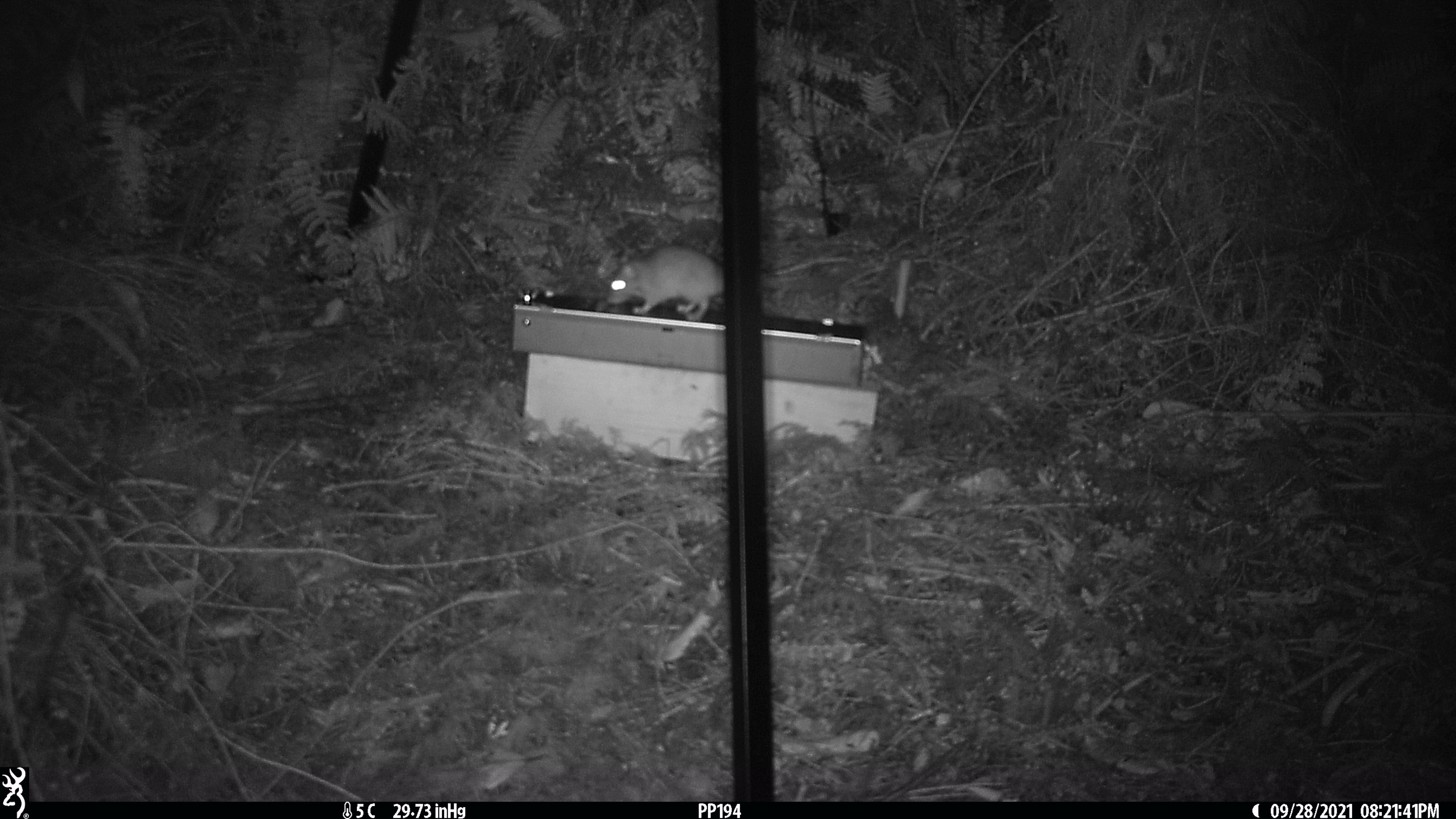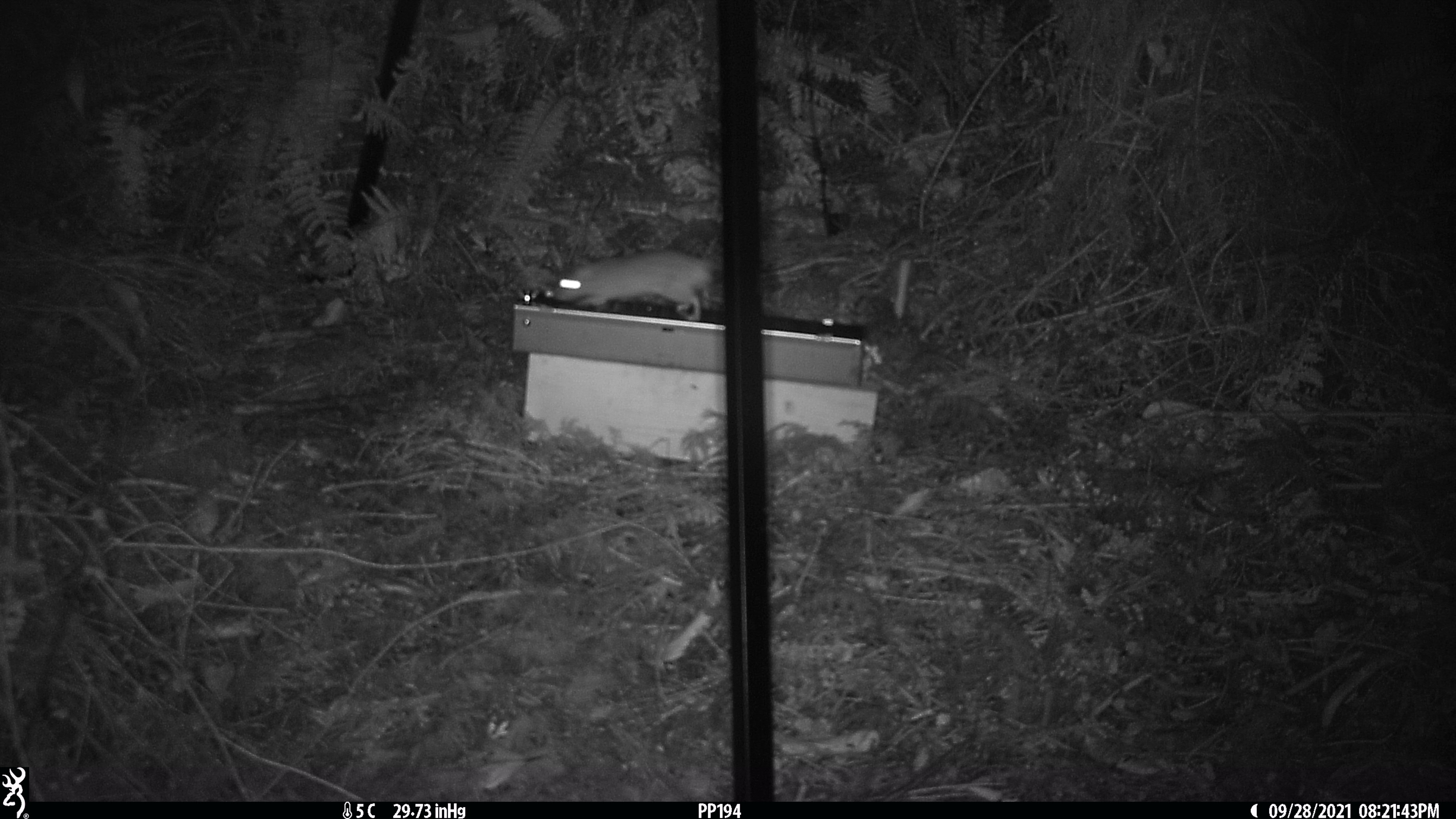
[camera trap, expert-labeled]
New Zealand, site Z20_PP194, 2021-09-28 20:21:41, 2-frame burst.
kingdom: Animalia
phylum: Chordata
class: Mammalia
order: Rodentia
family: Muridae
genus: Rattus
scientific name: Rattus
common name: rat